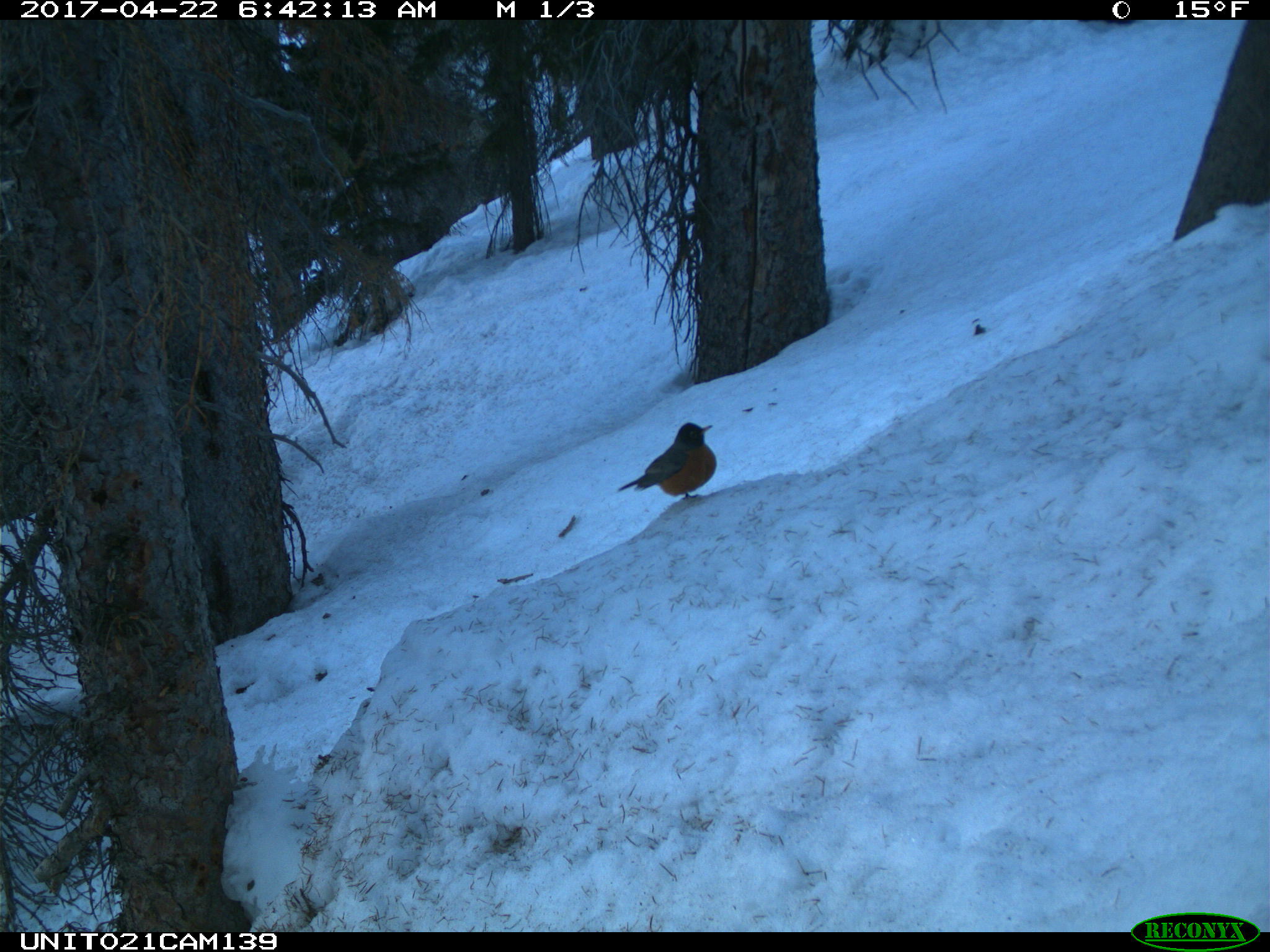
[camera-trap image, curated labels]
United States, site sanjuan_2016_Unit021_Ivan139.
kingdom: Animalia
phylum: Chordata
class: Aves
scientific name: Aves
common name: birds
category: unidentified bird